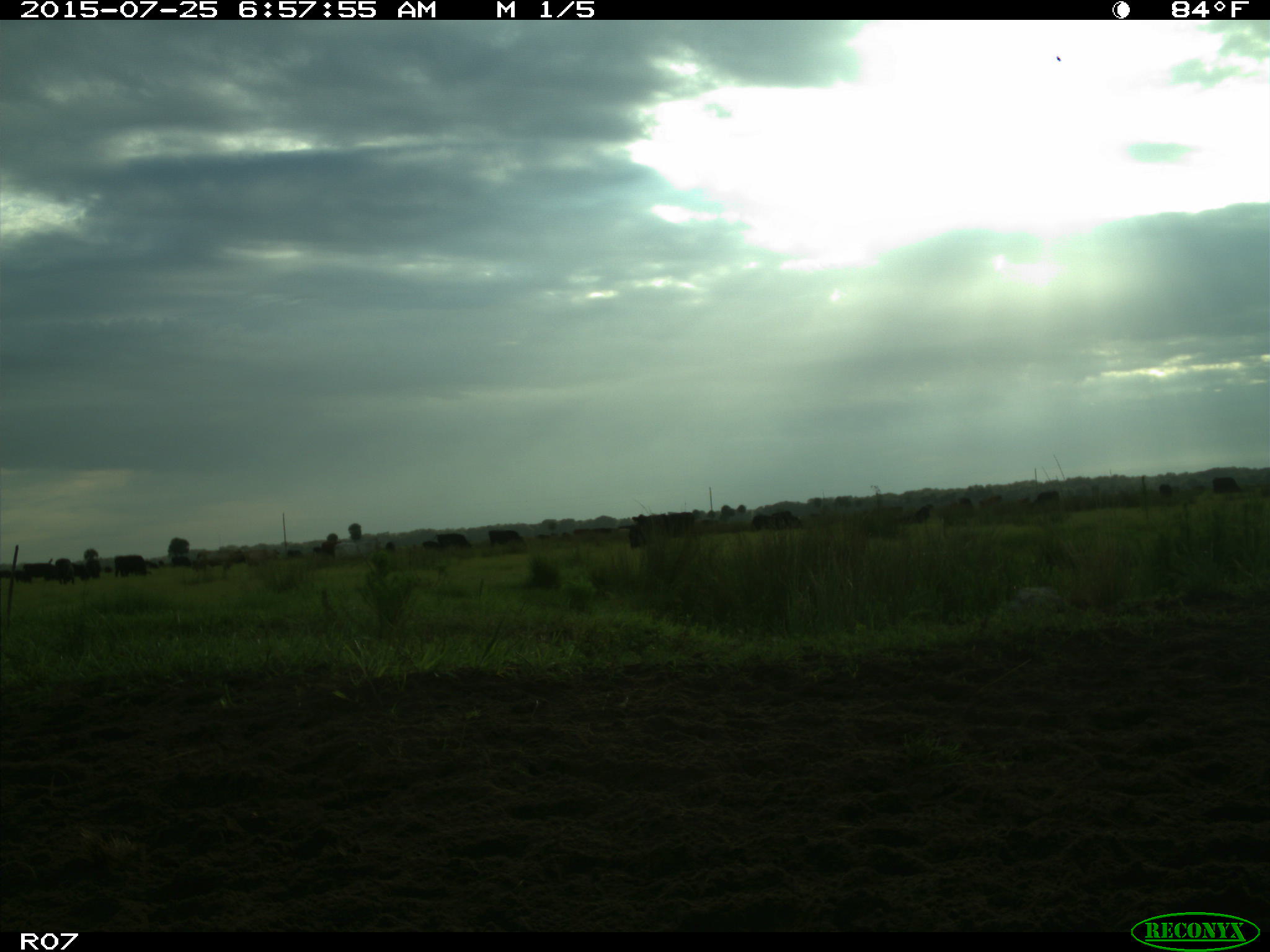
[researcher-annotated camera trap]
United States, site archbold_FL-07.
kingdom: Animalia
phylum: Chordata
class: Mammalia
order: Artiodactyla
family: Bovidae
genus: Bos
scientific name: Bos taurus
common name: domestic cow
Bos taurus (domestic cow).